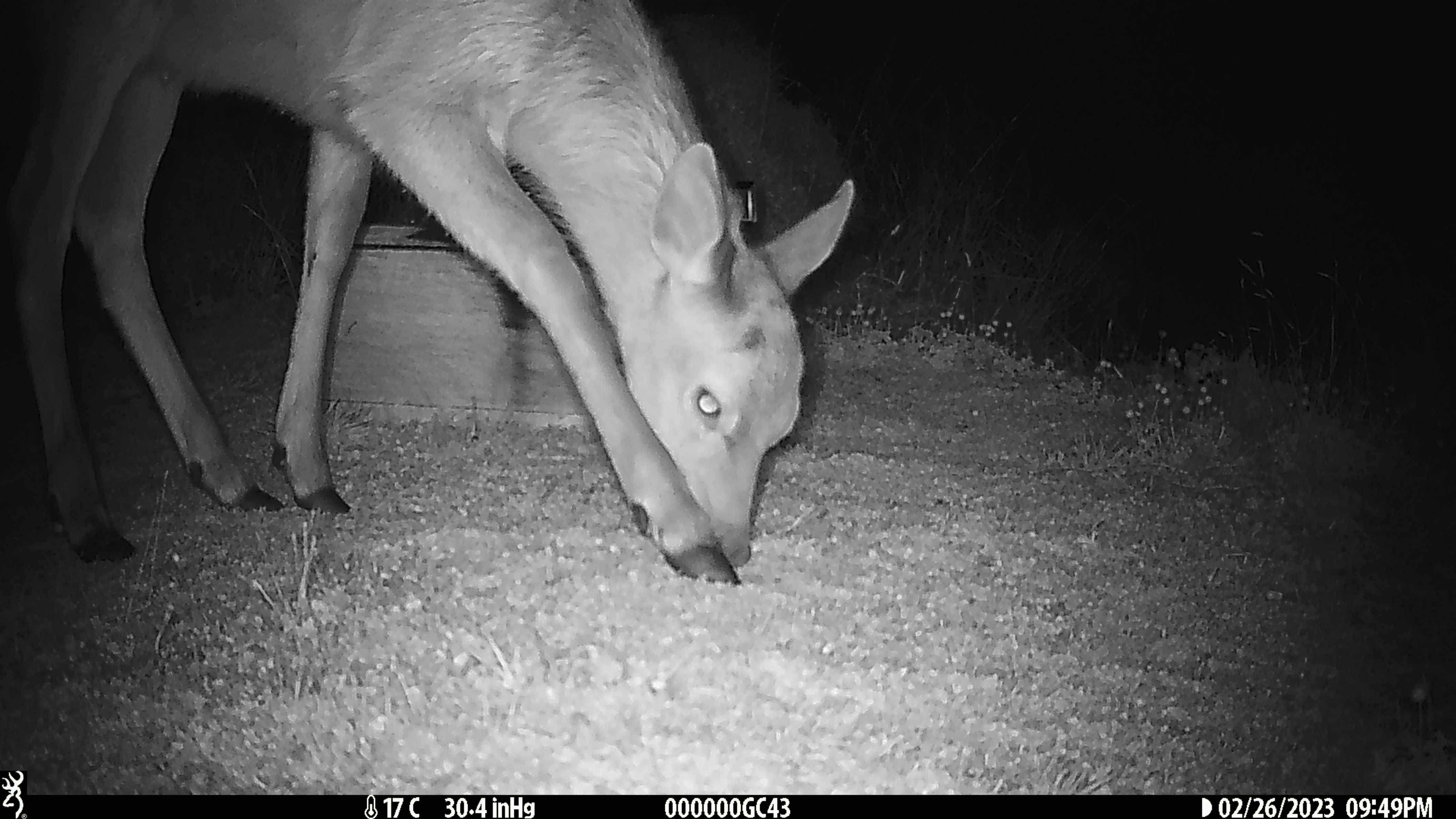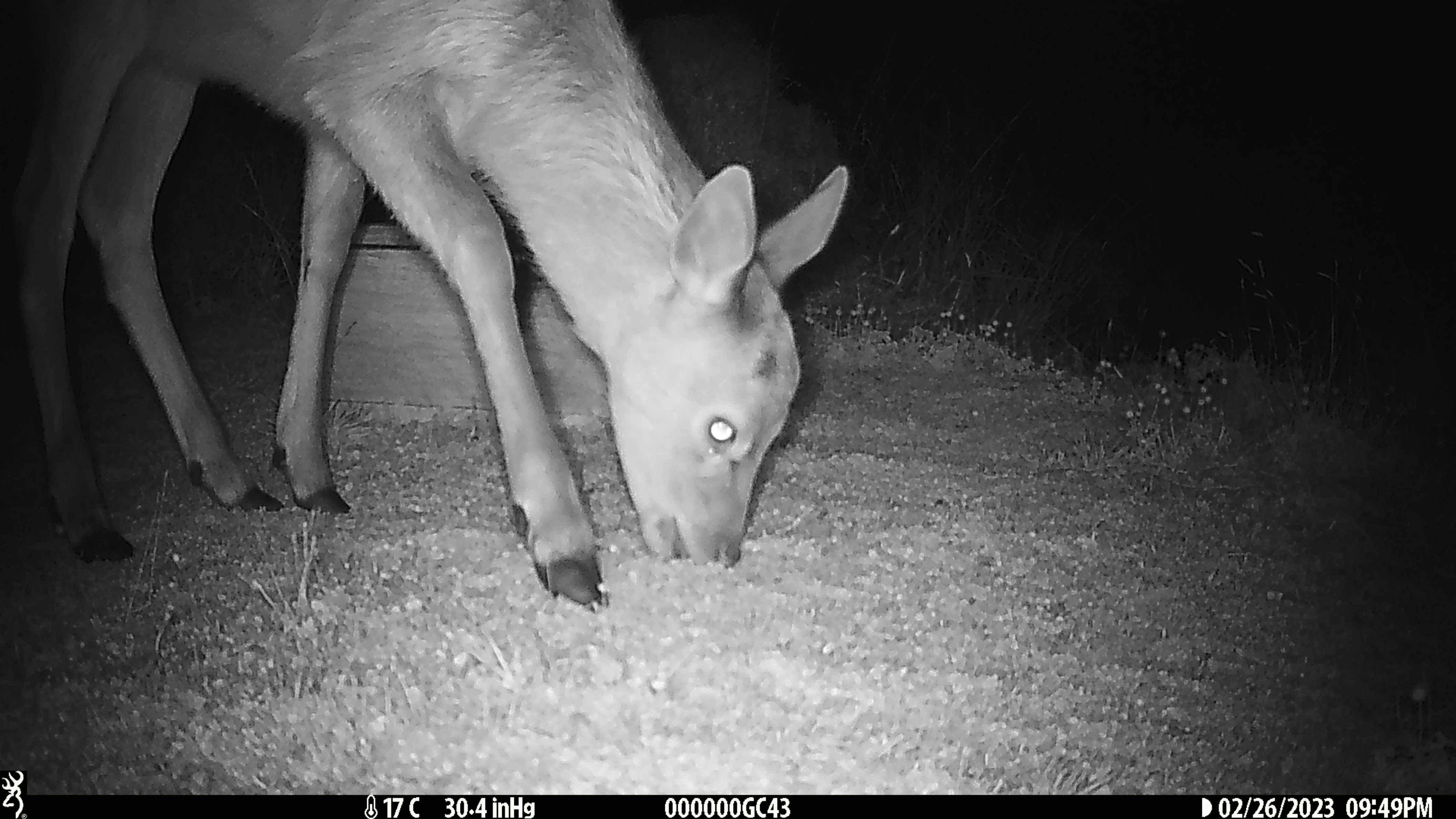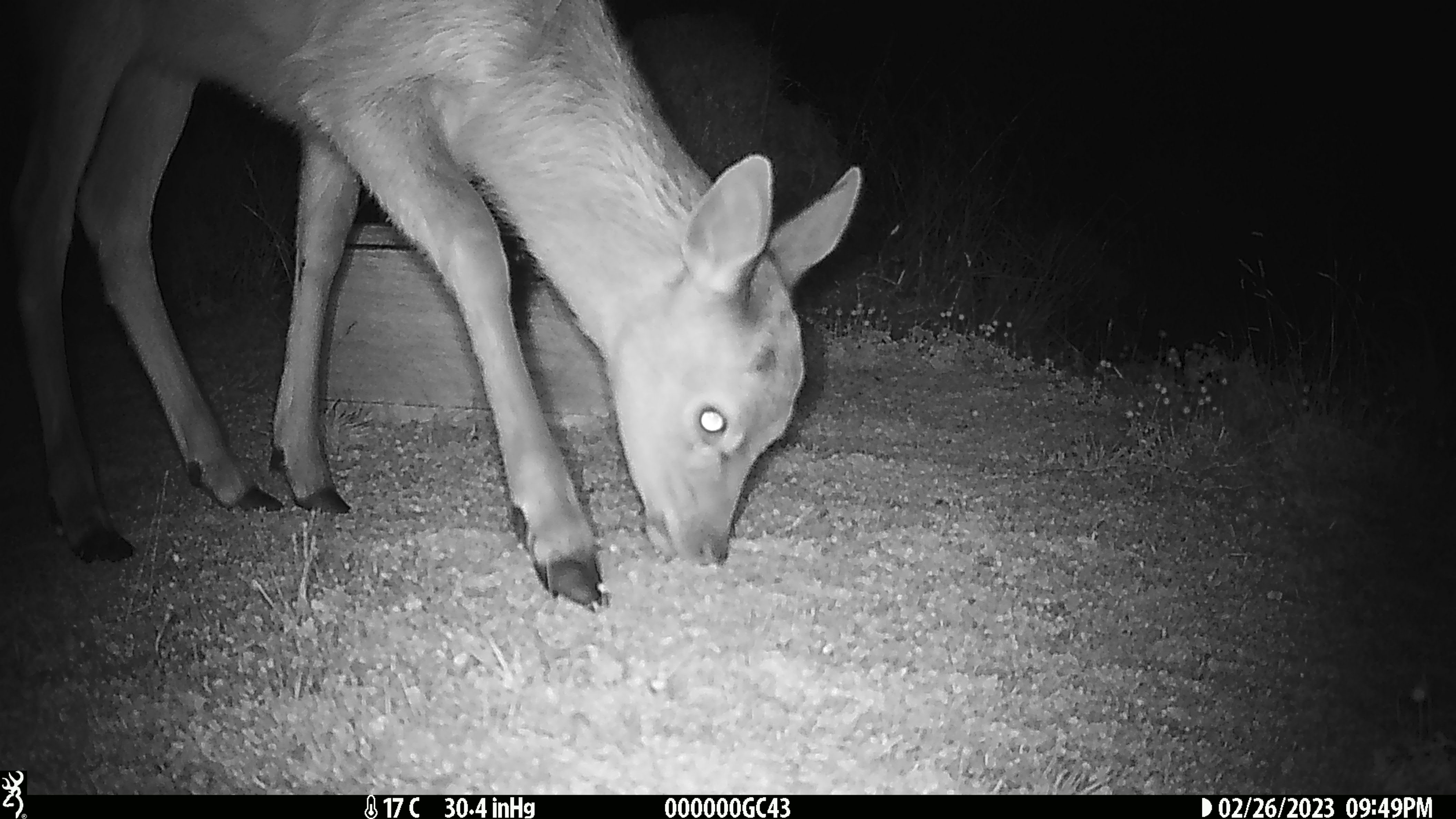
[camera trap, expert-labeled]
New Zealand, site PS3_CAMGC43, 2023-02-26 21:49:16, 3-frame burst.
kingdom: Animalia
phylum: Chordata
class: Mammalia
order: Artiodactyla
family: Cervidae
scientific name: Cervidae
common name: deer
Deer (Cervidae).